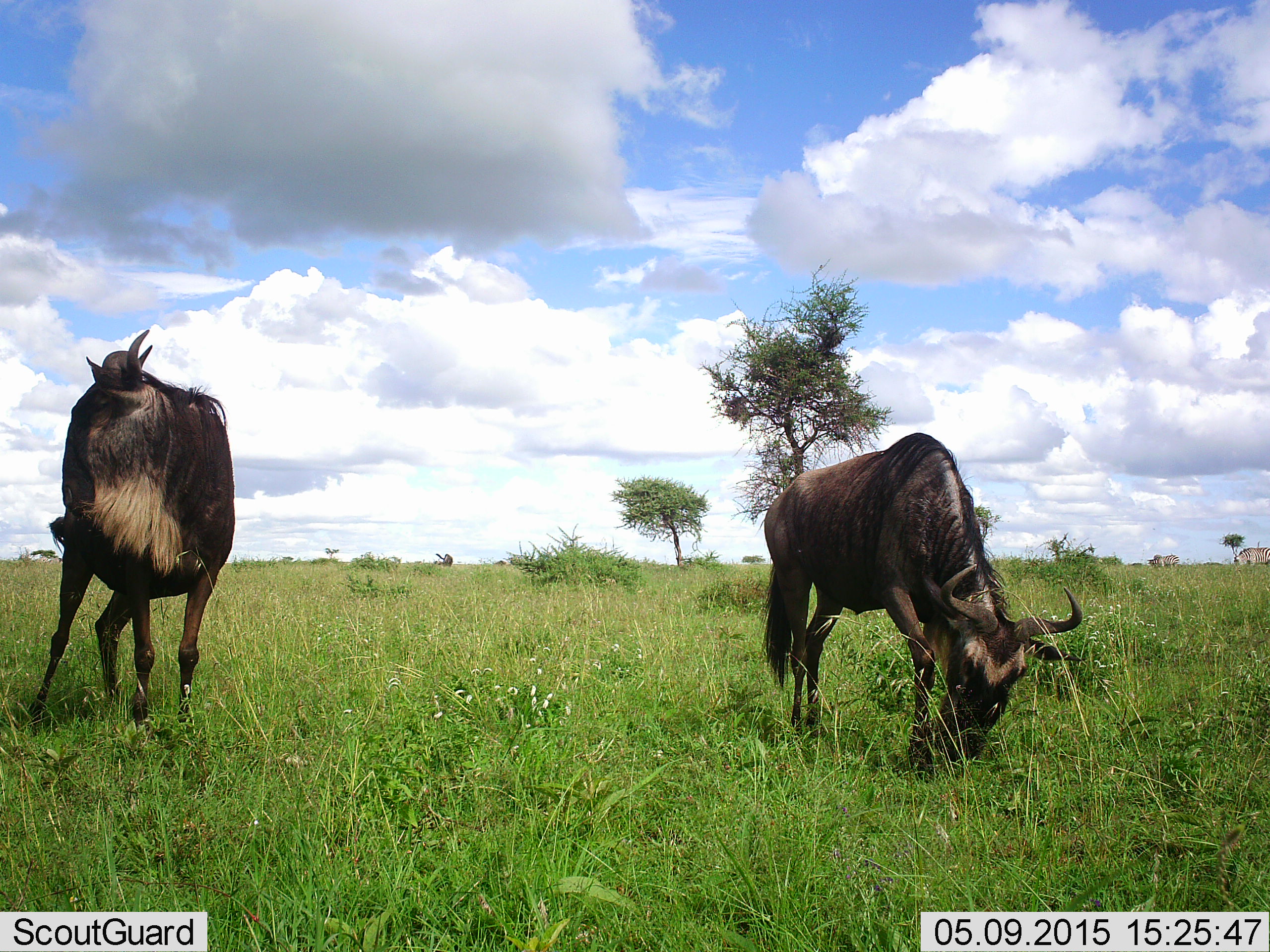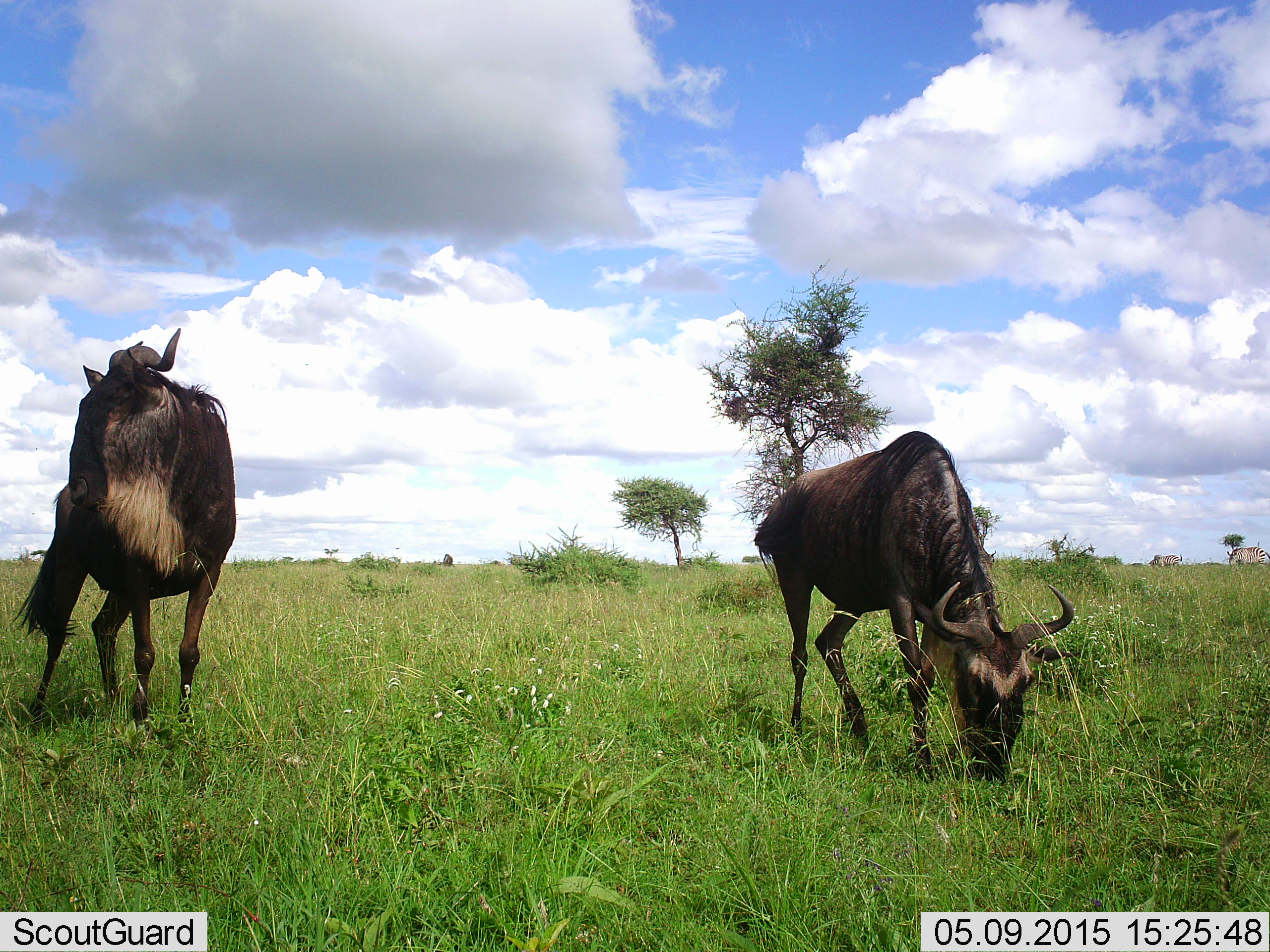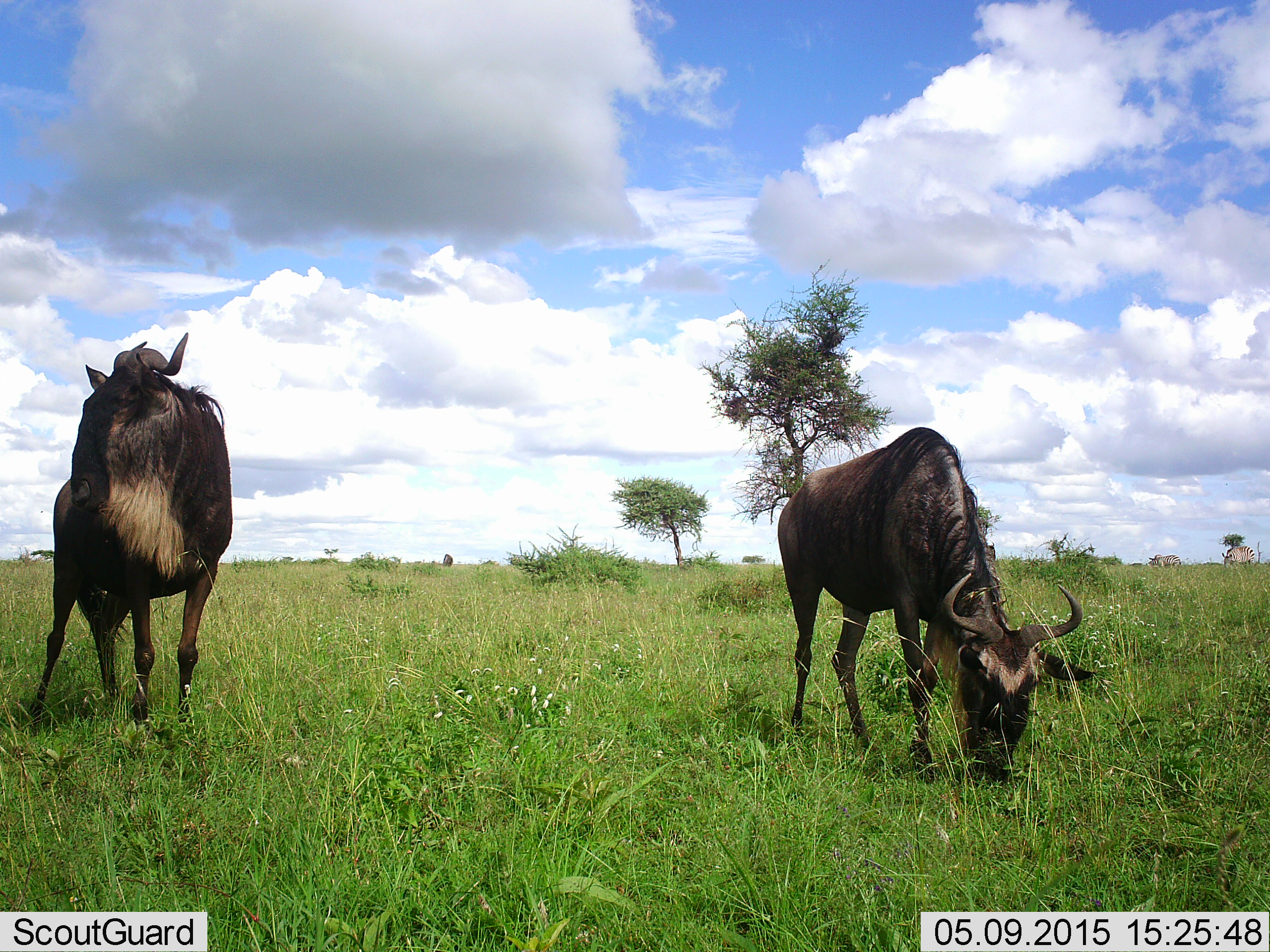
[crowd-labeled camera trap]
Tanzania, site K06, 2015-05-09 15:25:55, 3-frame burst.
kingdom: Animalia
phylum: Chordata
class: Mammalia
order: Artiodactyla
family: Bovidae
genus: Connochaetes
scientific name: Connochaetes taurinus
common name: blue wildebeest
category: wildebeest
Wildebeest (blue wildebeest) (Connochaetes taurinus), count 2. Behavior (volunteer vote fractions): standing 60%, resting 0%, moving 13%, interacting 0%. Young present (vote fraction): 0%. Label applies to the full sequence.